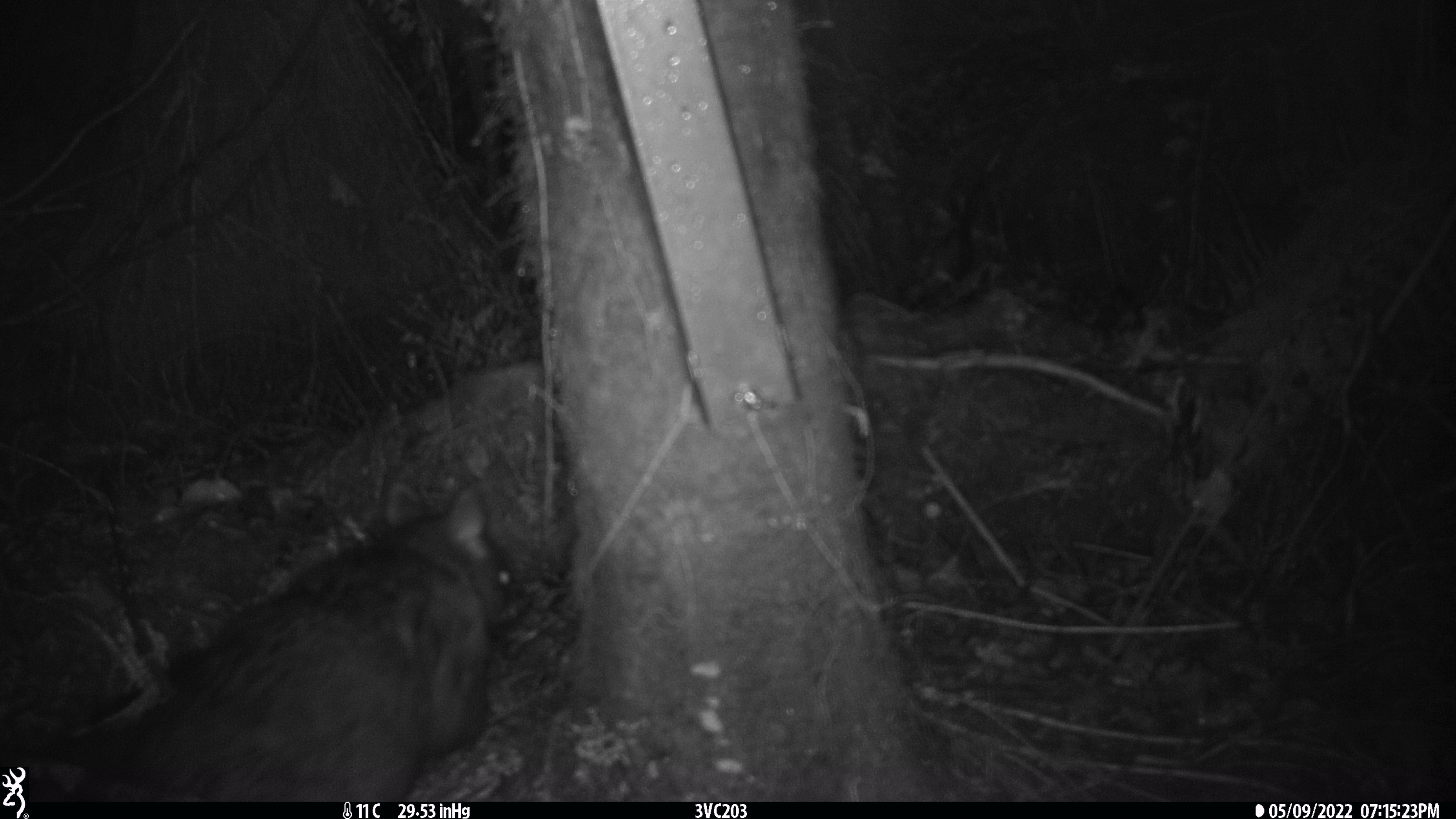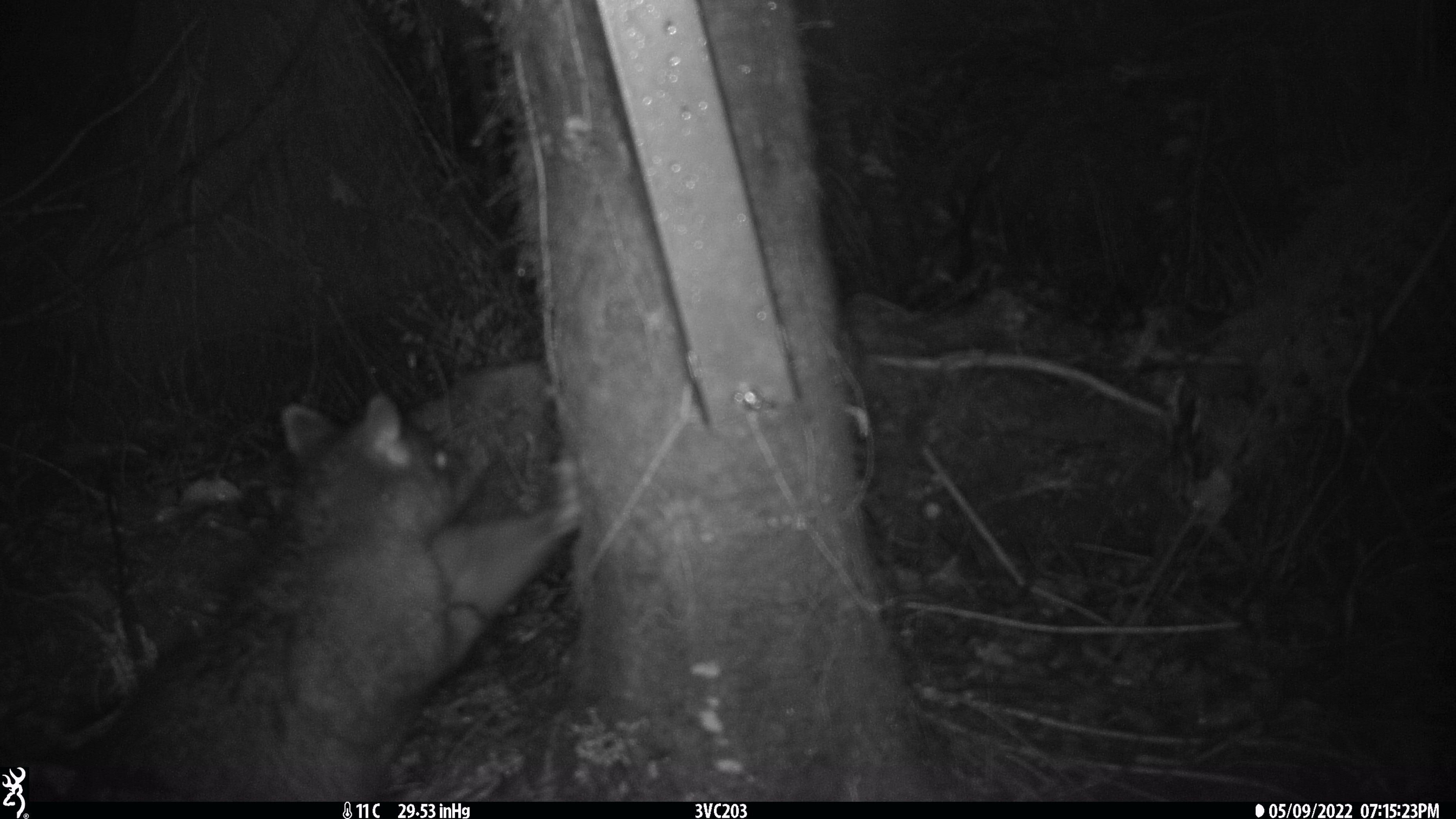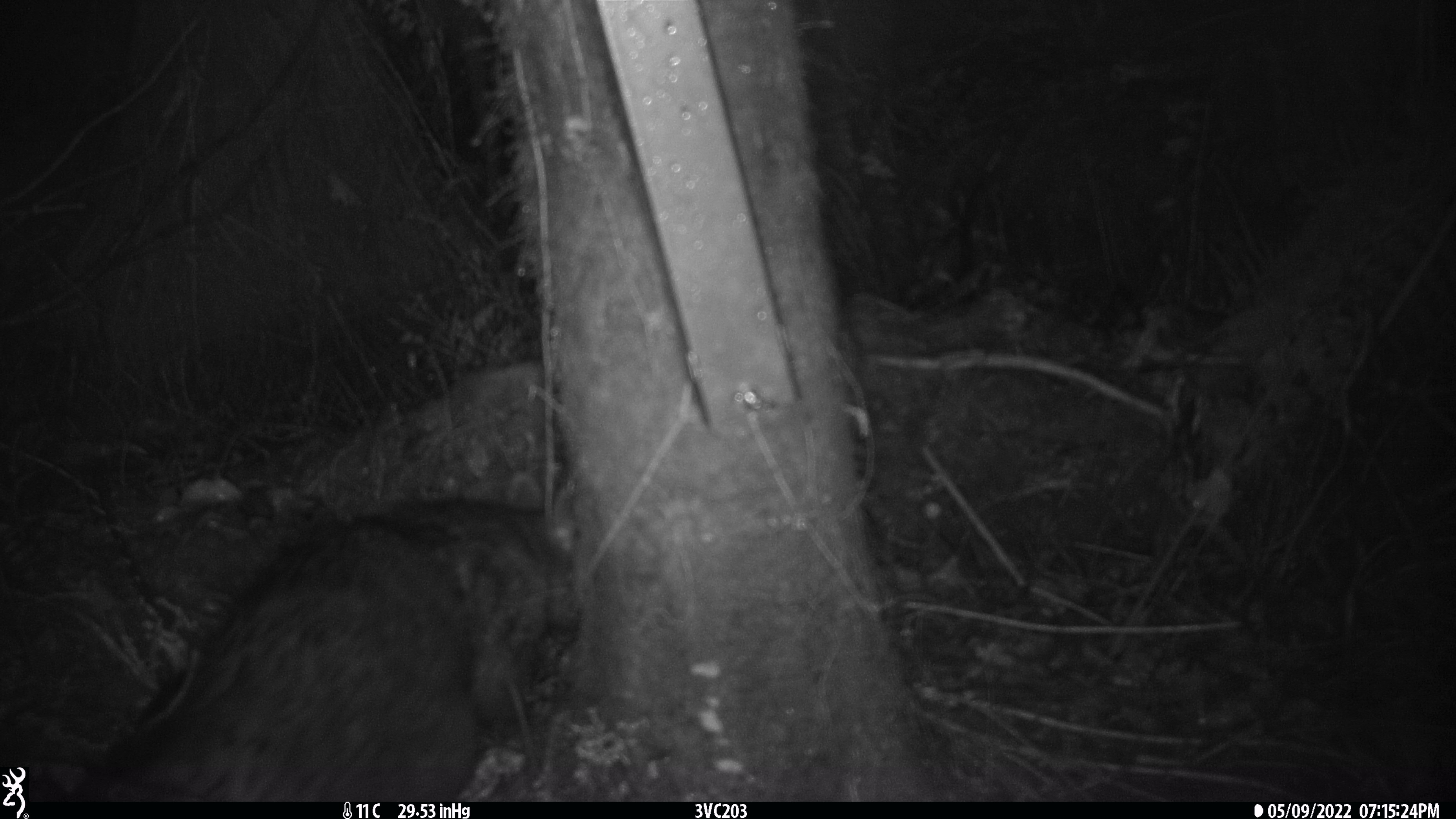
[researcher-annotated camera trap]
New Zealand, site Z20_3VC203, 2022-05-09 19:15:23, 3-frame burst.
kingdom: Animalia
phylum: Chordata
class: Mammalia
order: Diprotodontia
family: Phalangeridae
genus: Trichosurus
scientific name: Trichosurus vulpecula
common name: common brushtail possum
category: possum